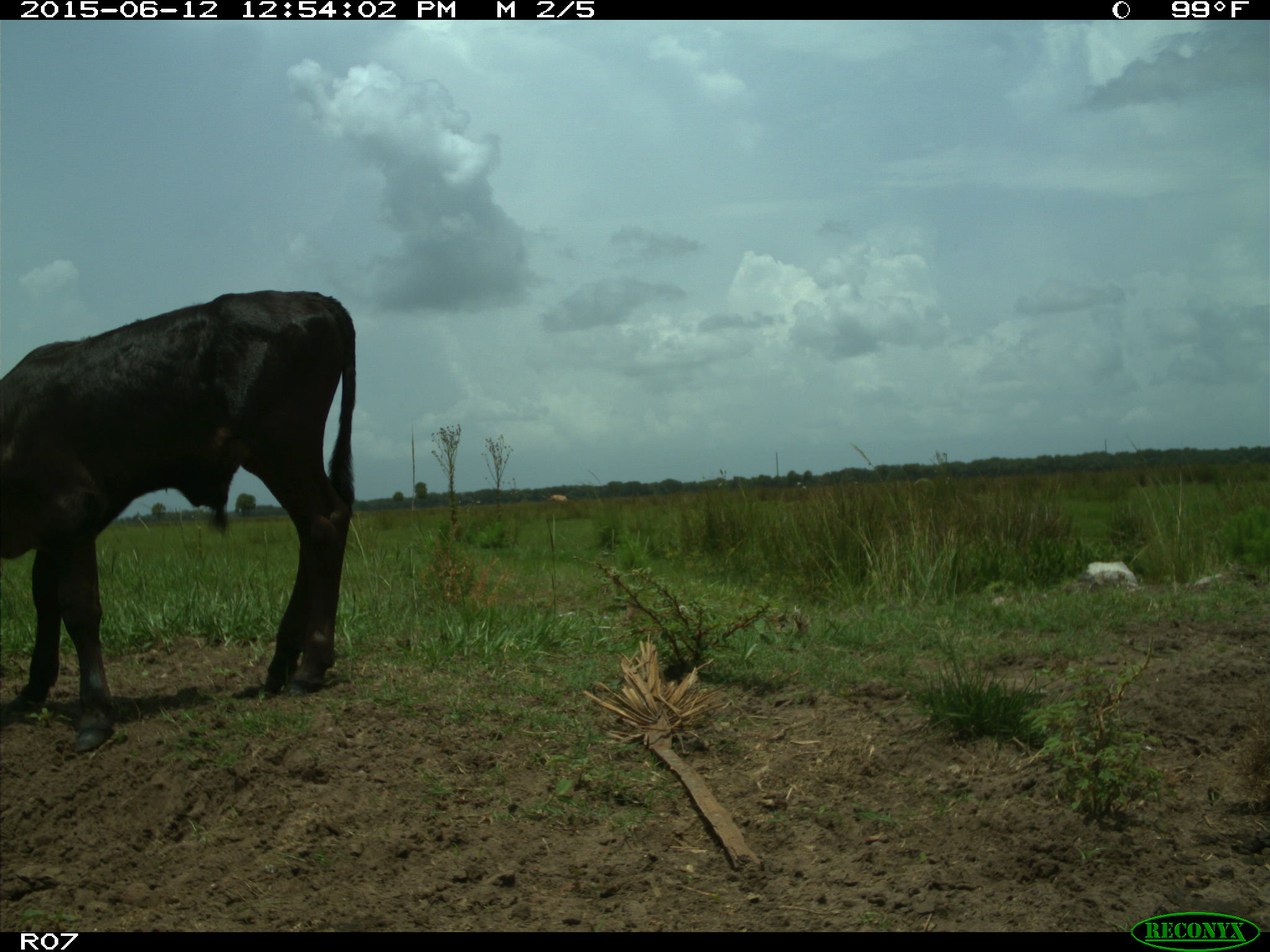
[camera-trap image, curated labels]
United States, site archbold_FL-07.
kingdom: Animalia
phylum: Chordata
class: Mammalia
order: Artiodactyla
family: Bovidae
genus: Bos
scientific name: Bos taurus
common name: domestic cow